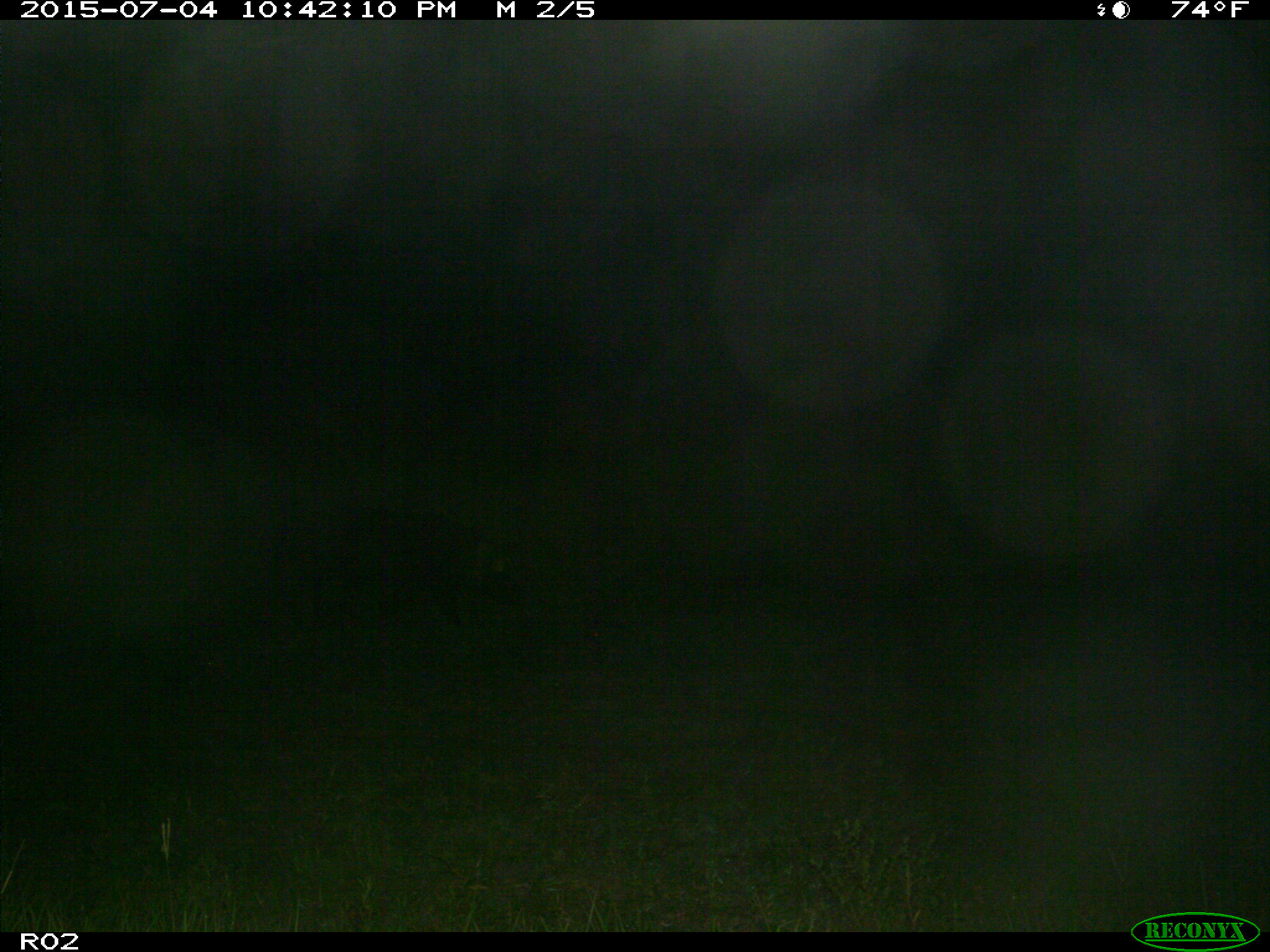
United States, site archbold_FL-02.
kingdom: Animalia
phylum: Chordata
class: Mammalia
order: Artiodactyla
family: Suidae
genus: Sus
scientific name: Sus scrofa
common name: wild boar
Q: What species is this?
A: Sus scrofa (wild boar).